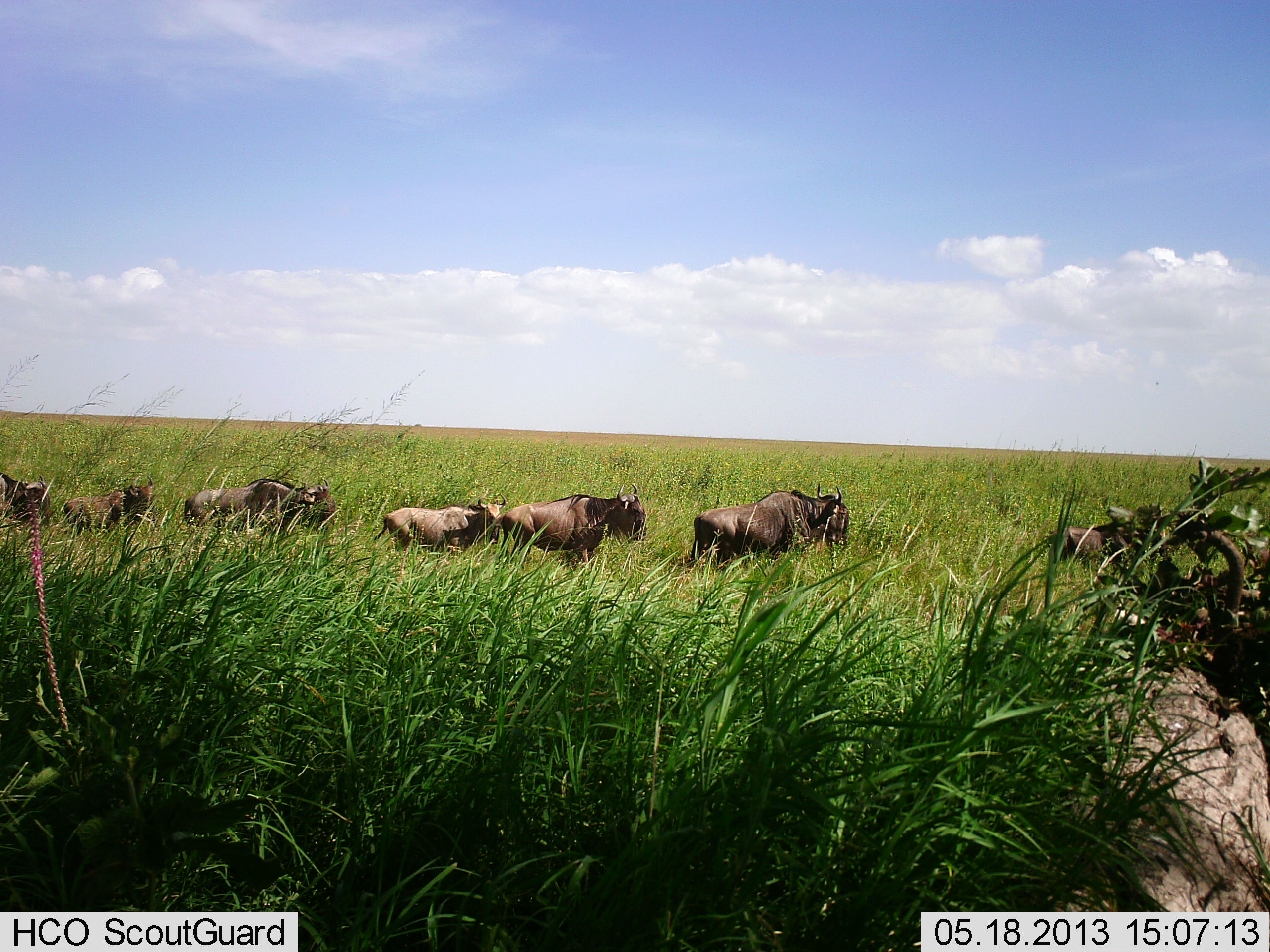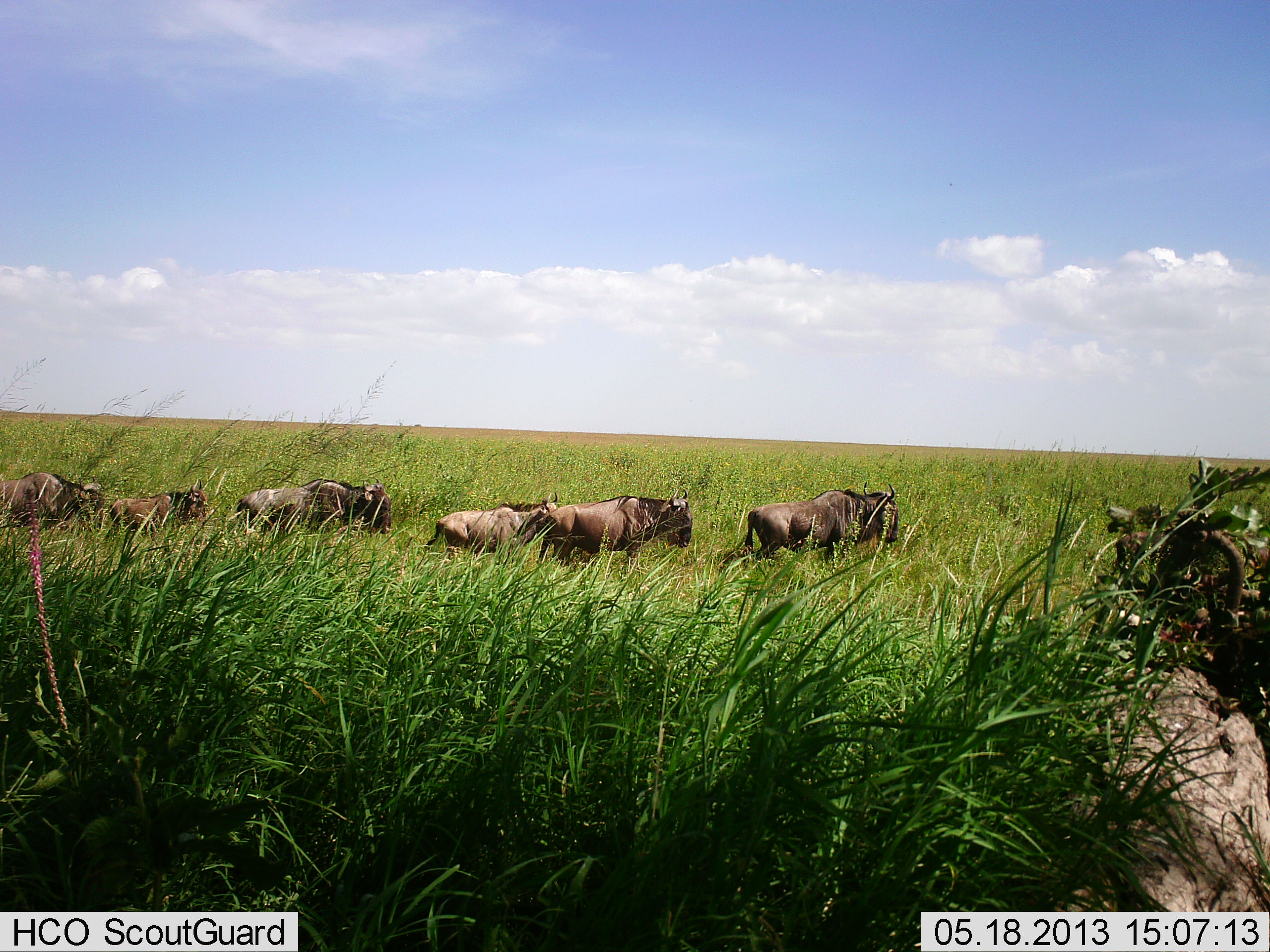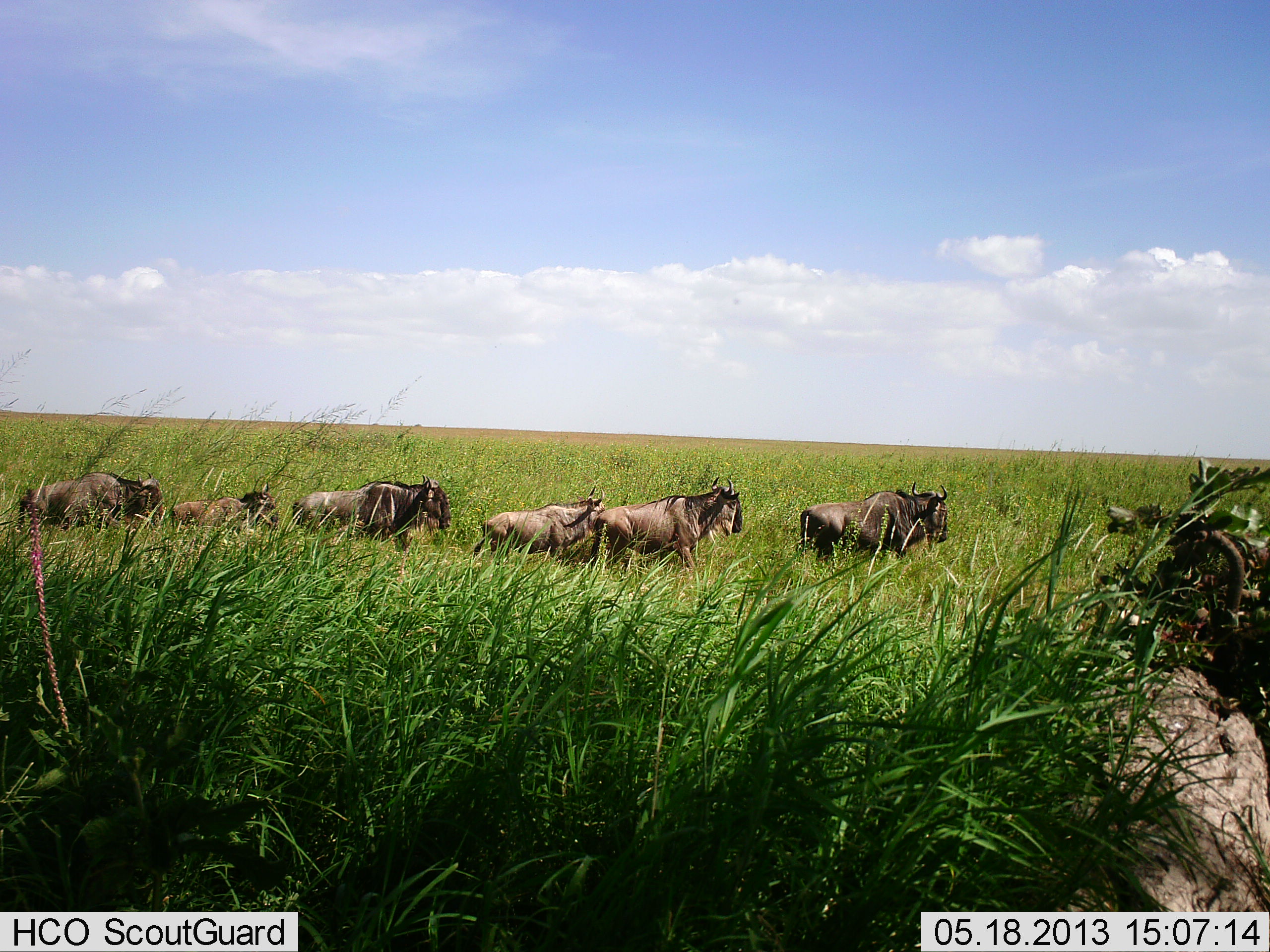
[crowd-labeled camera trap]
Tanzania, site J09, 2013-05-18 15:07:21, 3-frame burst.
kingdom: Animalia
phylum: Chordata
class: Mammalia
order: Artiodactyla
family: Bovidae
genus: Connochaetes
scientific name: Connochaetes taurinus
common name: blue wildebeest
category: wildebeest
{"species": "wildebeest (blue wildebeest) (Connochaetes taurinus)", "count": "7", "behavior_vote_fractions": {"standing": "3%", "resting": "0%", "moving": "100%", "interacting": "0%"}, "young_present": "28%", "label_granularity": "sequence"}